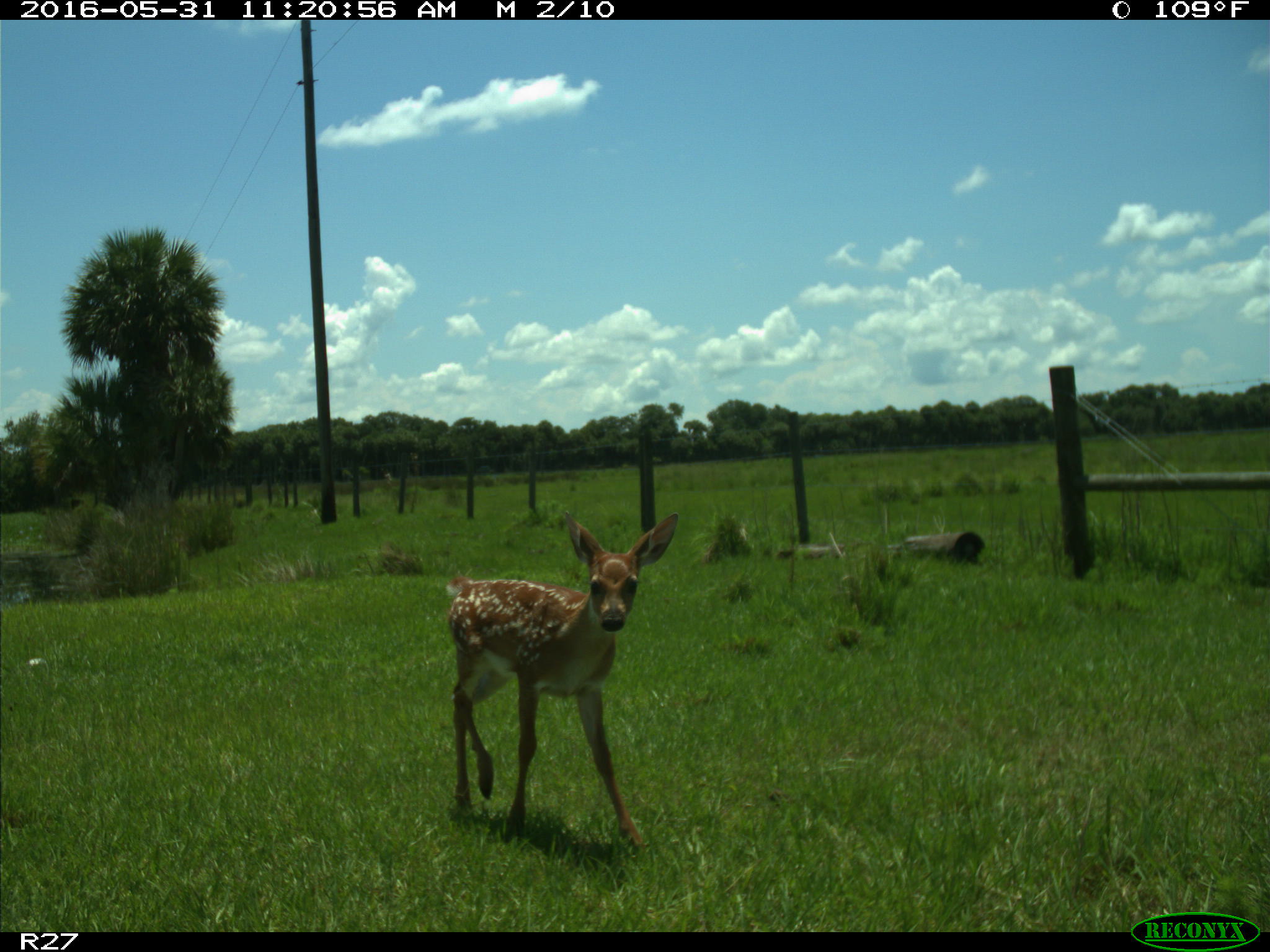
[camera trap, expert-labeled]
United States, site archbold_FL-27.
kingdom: Animalia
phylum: Chordata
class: Mammalia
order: Artiodactyla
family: Cervidae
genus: Odocoileus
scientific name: Odocoileus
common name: deer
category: unidentified deer